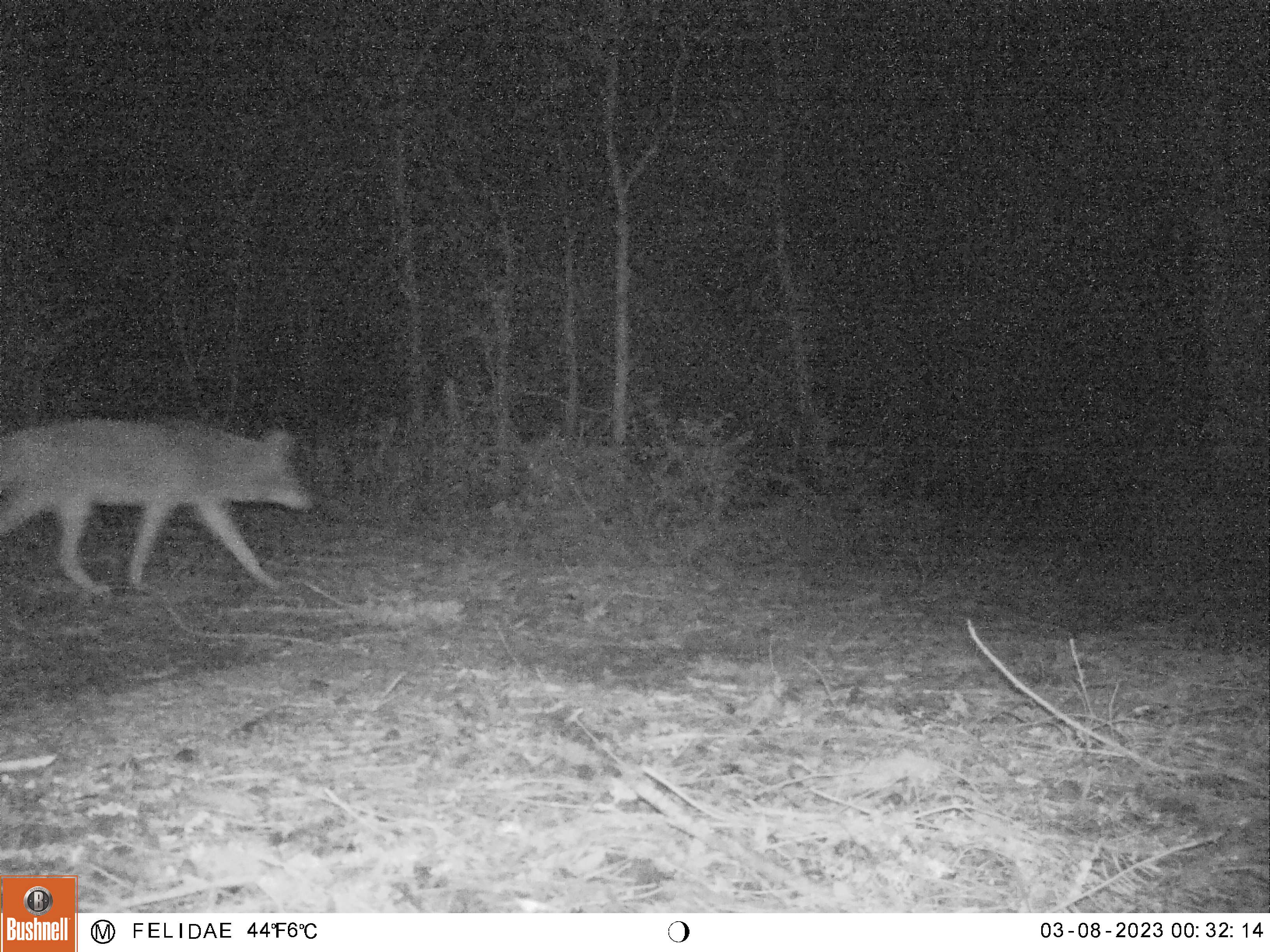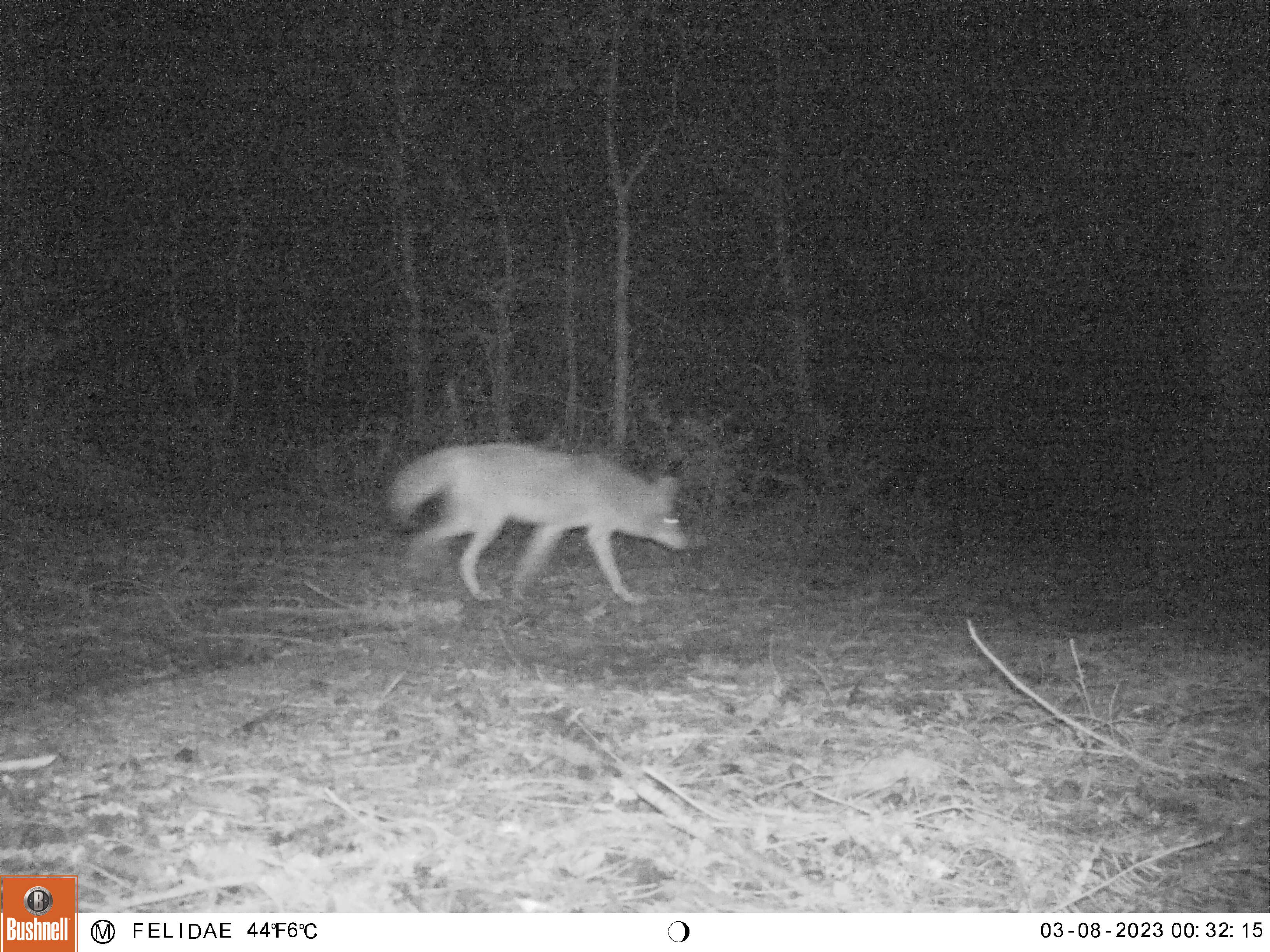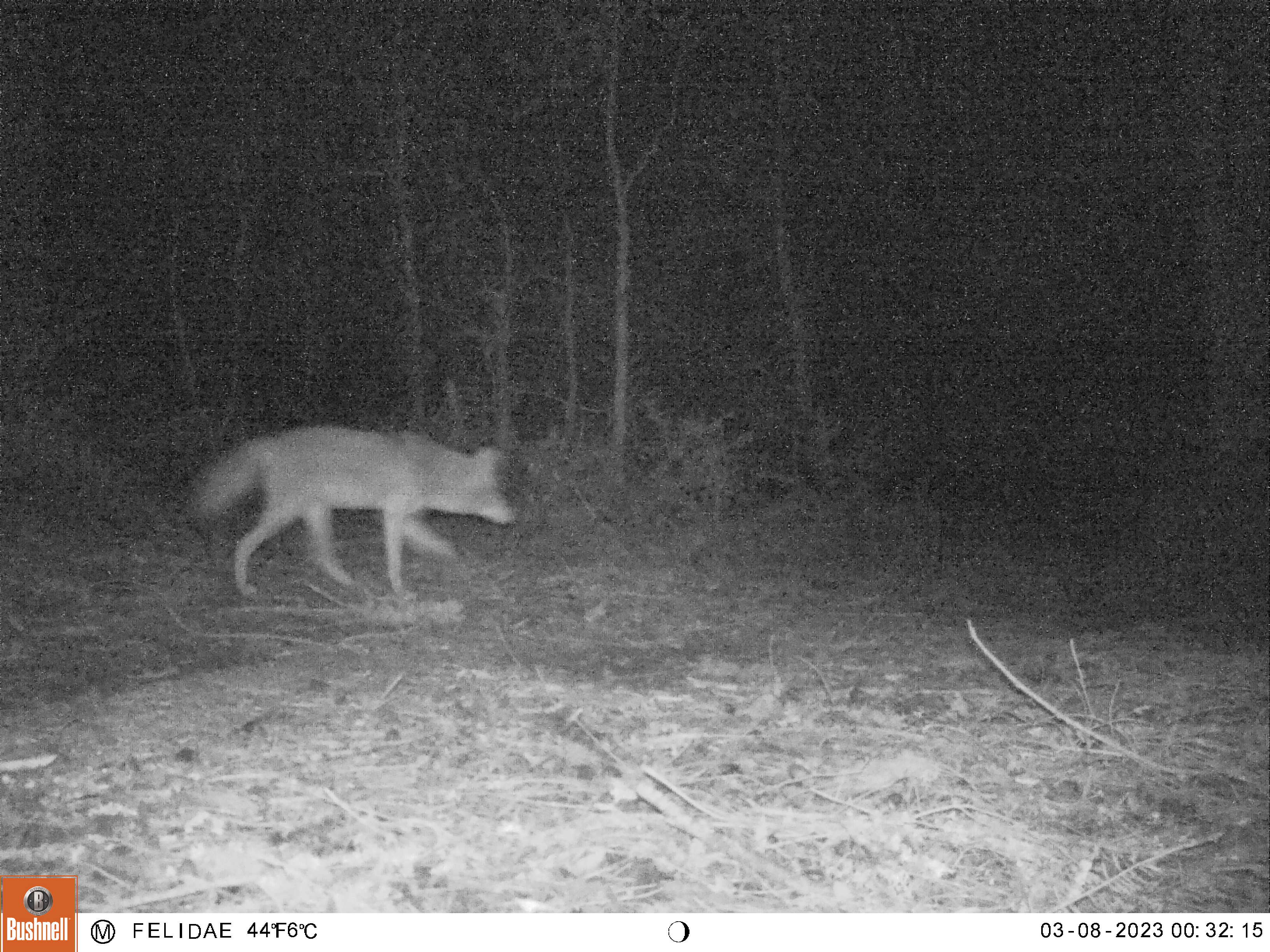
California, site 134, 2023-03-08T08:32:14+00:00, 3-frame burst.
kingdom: Animalia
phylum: Chordata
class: Mammalia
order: Carnivora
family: Canidae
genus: Canis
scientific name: Canis latrans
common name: coyote